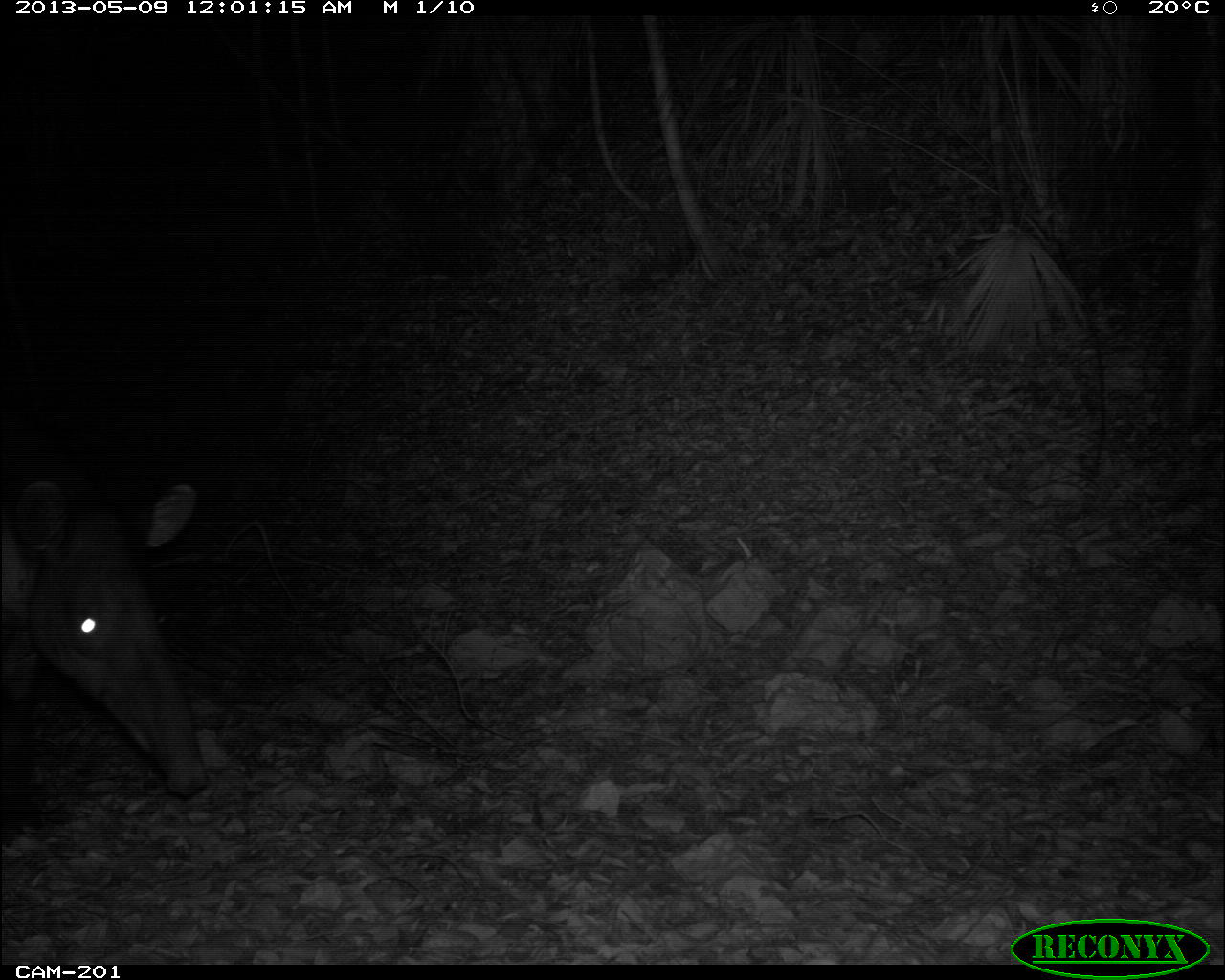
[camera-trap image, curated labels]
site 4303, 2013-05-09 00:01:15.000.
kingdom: Animalia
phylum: Chordata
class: Mammalia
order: Perissodactyla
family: Tapiridae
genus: Tapirus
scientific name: Tapirus bairdii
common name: baird's tapir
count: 1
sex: female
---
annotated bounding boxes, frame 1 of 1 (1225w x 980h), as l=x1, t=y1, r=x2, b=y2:
tapirus bairdii: l=1, t=402, r=204, b=792